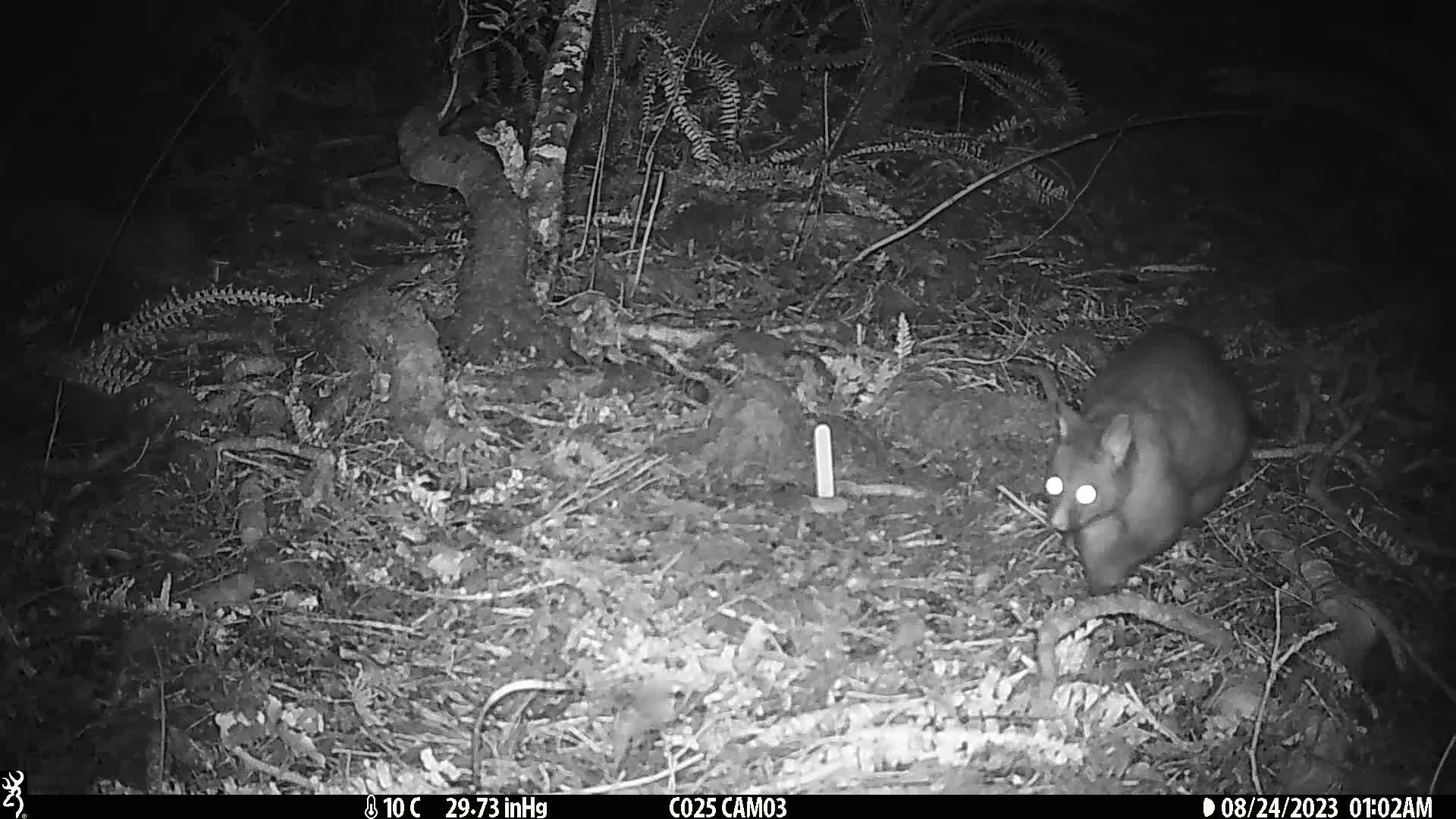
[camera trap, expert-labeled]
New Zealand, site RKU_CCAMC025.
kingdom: Animalia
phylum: Chordata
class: Mammalia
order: Diprotodontia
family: Phalangeridae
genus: Trichosurus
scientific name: Trichosurus vulpecula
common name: common brushtail possum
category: possum